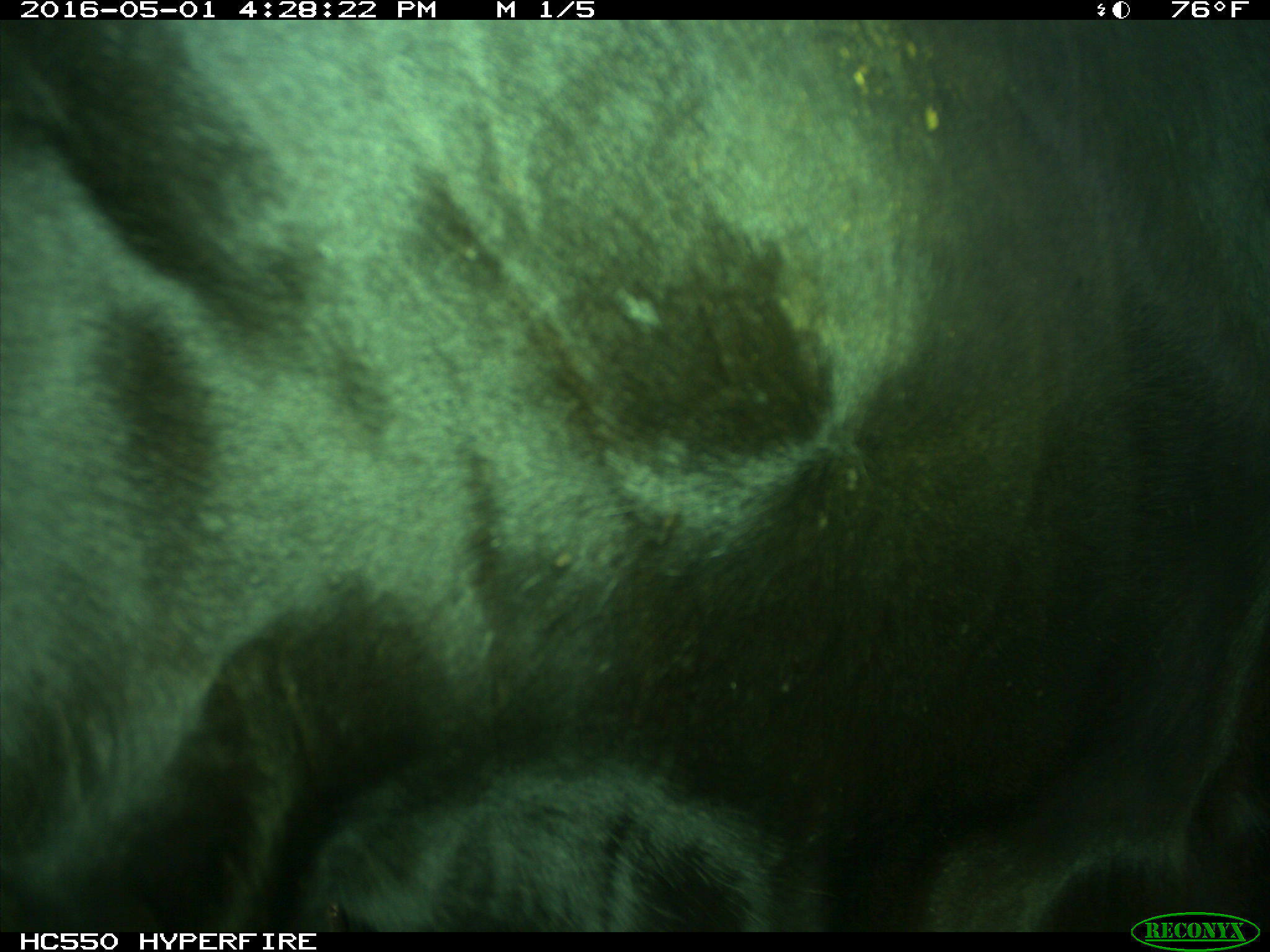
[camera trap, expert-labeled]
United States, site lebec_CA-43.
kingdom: Animalia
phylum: Chordata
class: Mammalia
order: Artiodactyla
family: Bovidae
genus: Bos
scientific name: Bos taurus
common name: domestic cow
Bos taurus (domestic cow).